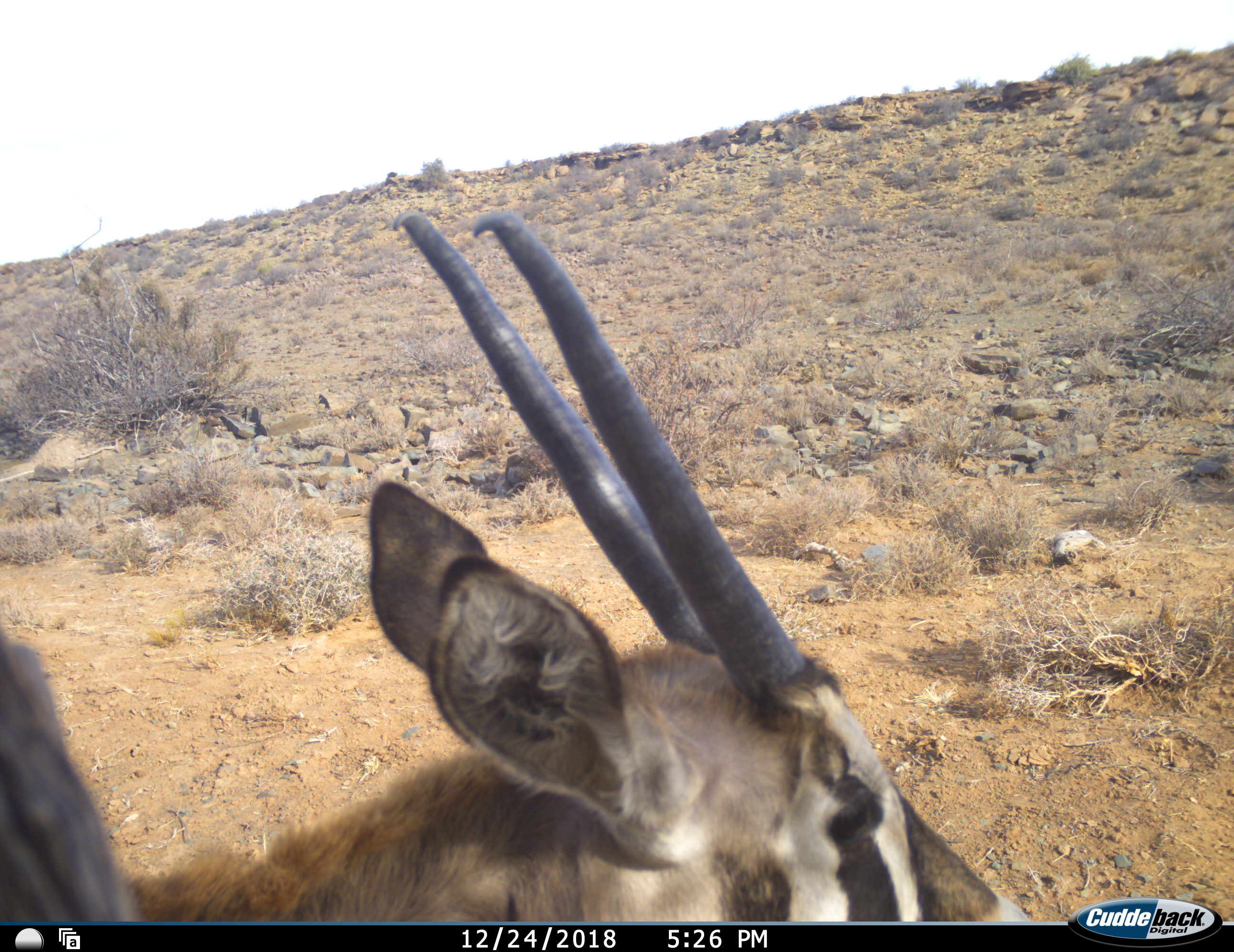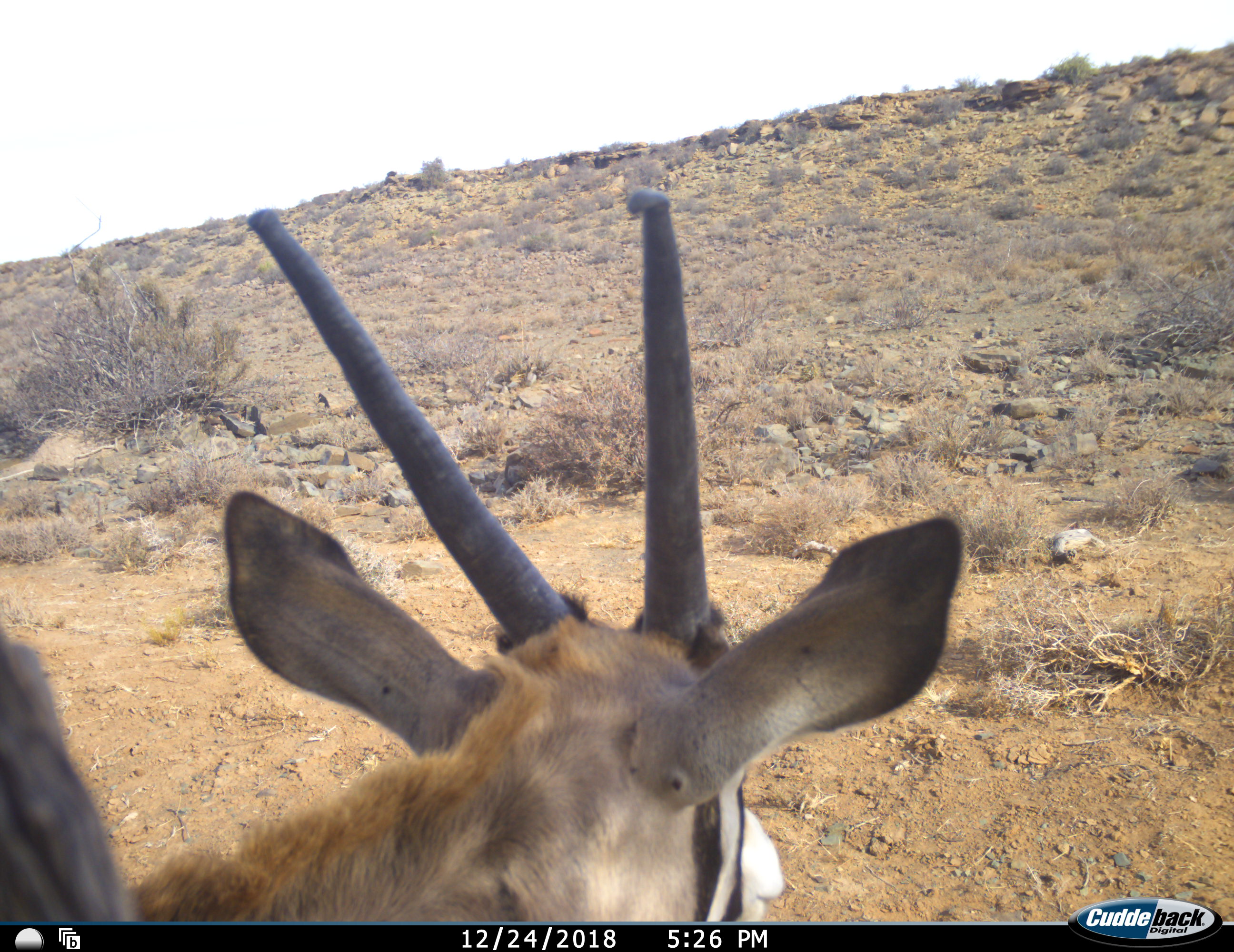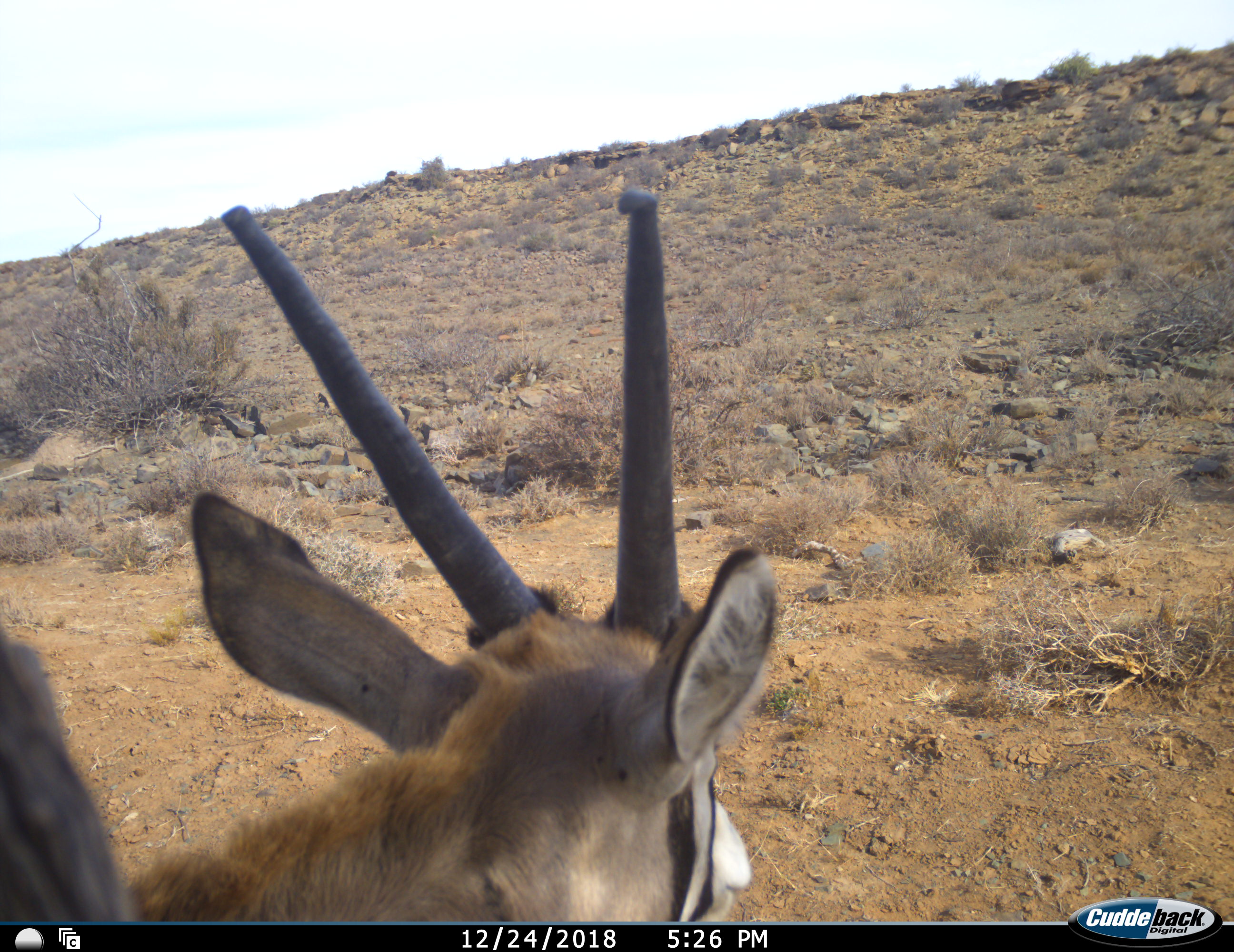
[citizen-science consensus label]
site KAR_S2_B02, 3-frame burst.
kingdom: Animalia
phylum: Chordata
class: Mammalia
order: Artiodactyla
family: Bovidae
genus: Oryx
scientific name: Oryx gazella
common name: gemsbok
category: oryx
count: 1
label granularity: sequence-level